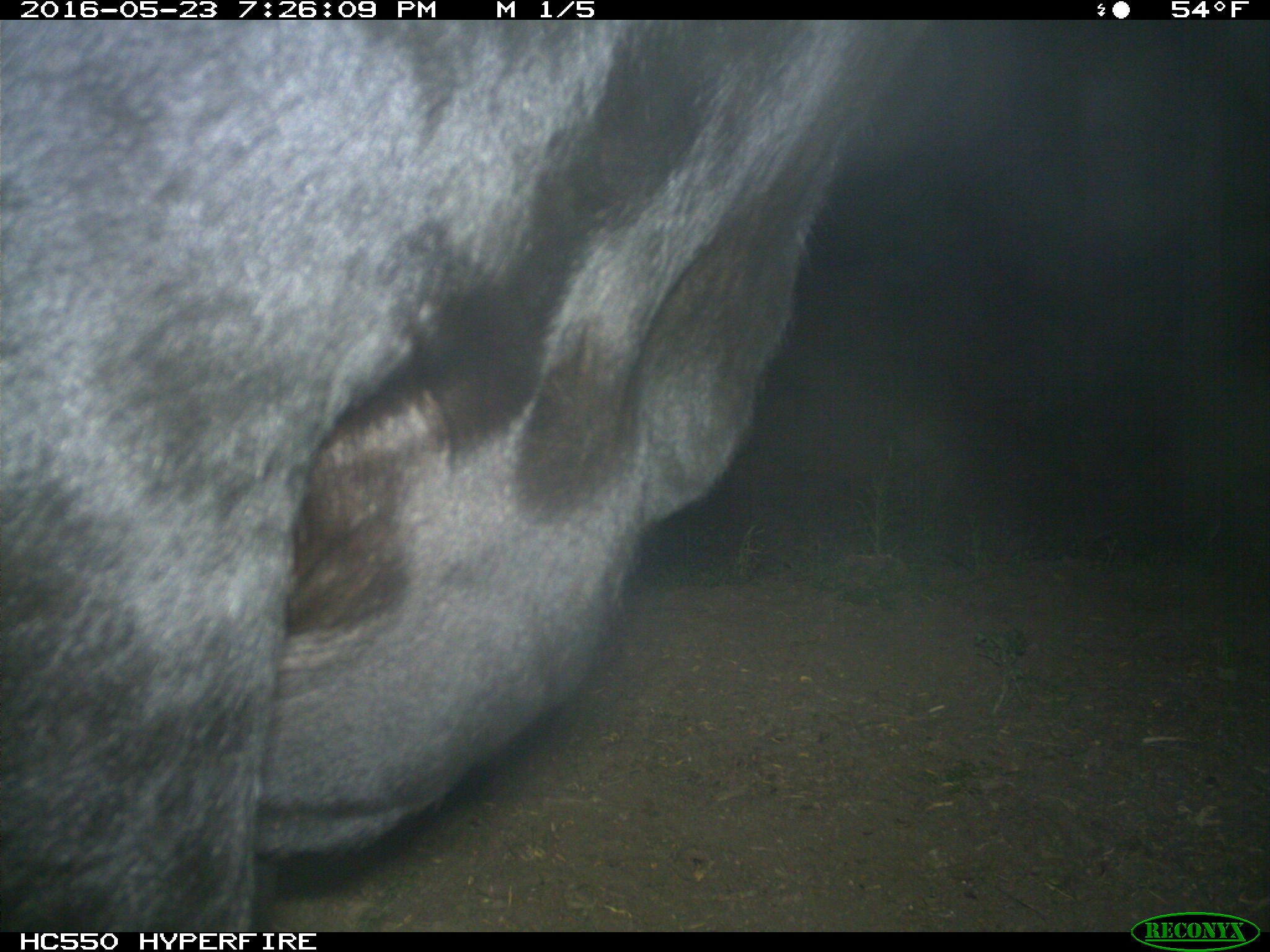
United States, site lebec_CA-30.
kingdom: Animalia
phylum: Chordata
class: Mammalia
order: Artiodactyla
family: Bovidae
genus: Bos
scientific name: Bos taurus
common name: domestic cow